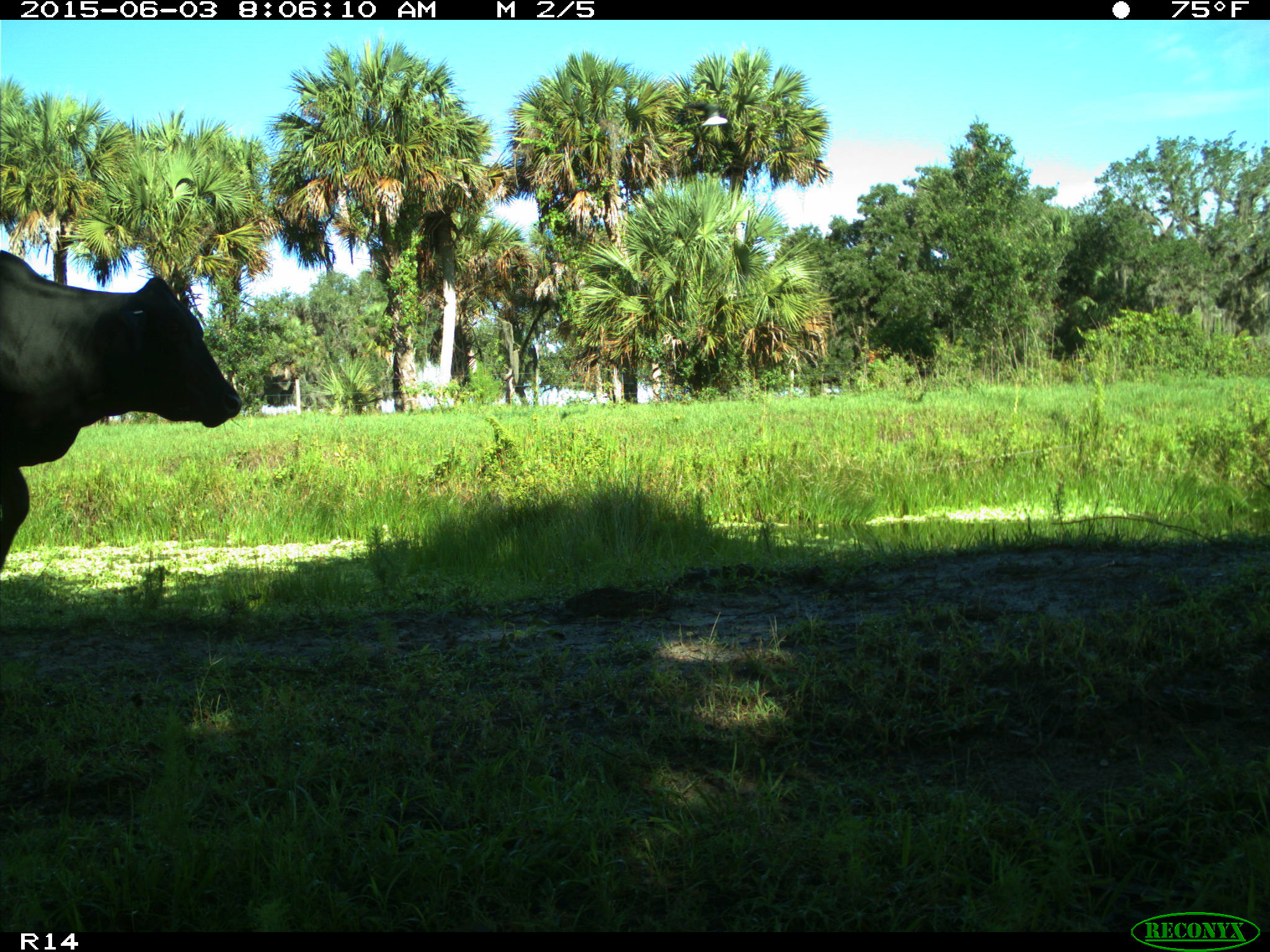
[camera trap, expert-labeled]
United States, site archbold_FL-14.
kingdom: Animalia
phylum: Chordata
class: Mammalia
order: Artiodactyla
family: Bovidae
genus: Bos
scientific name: Bos taurus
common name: domestic cow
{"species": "Bos taurus (domestic cow)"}